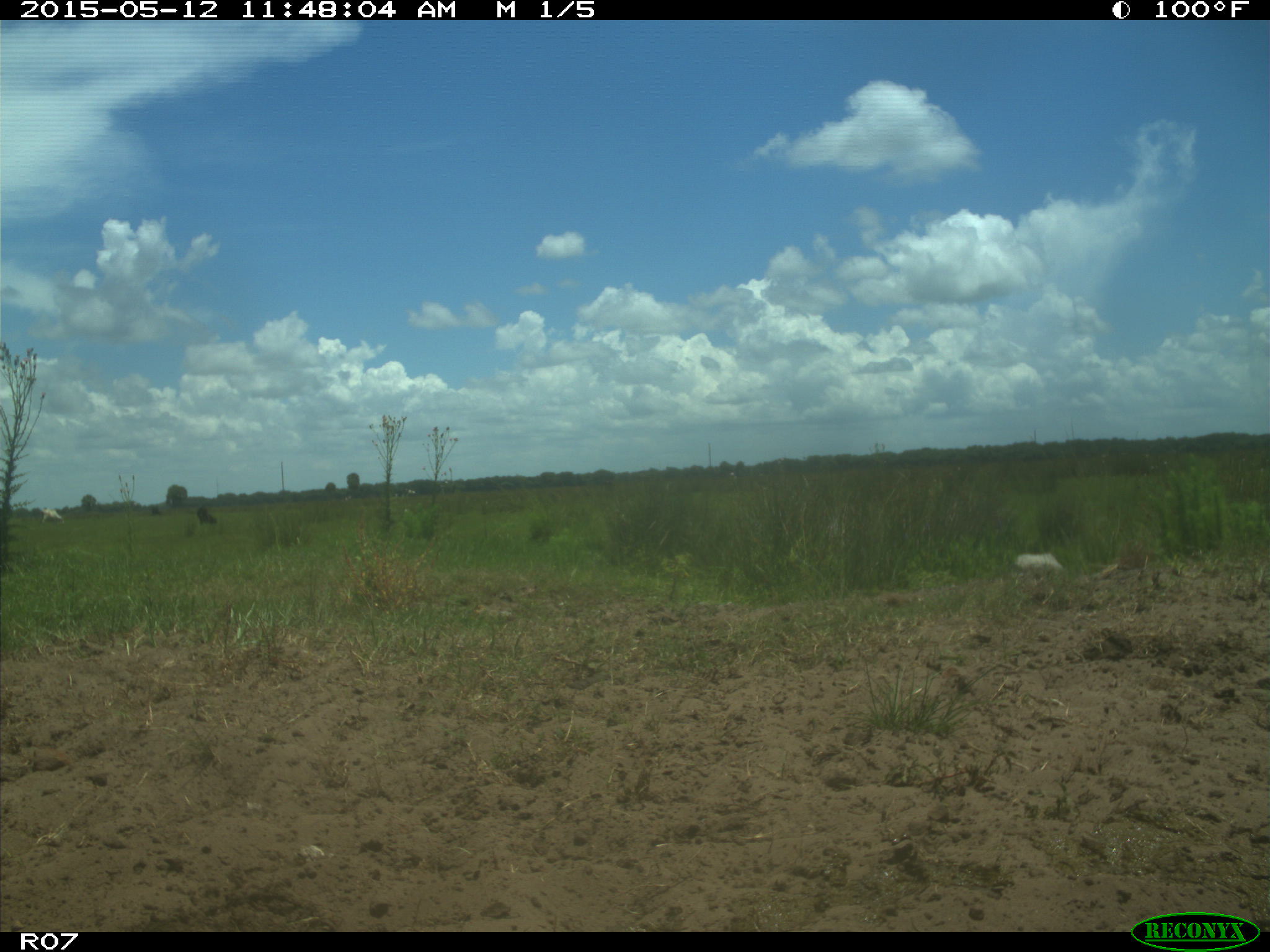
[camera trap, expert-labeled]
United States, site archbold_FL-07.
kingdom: Animalia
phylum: Chordata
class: Mammalia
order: Artiodactyla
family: Bovidae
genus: Bos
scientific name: Bos taurus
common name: domestic cow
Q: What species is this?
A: Bos taurus (domestic cow).